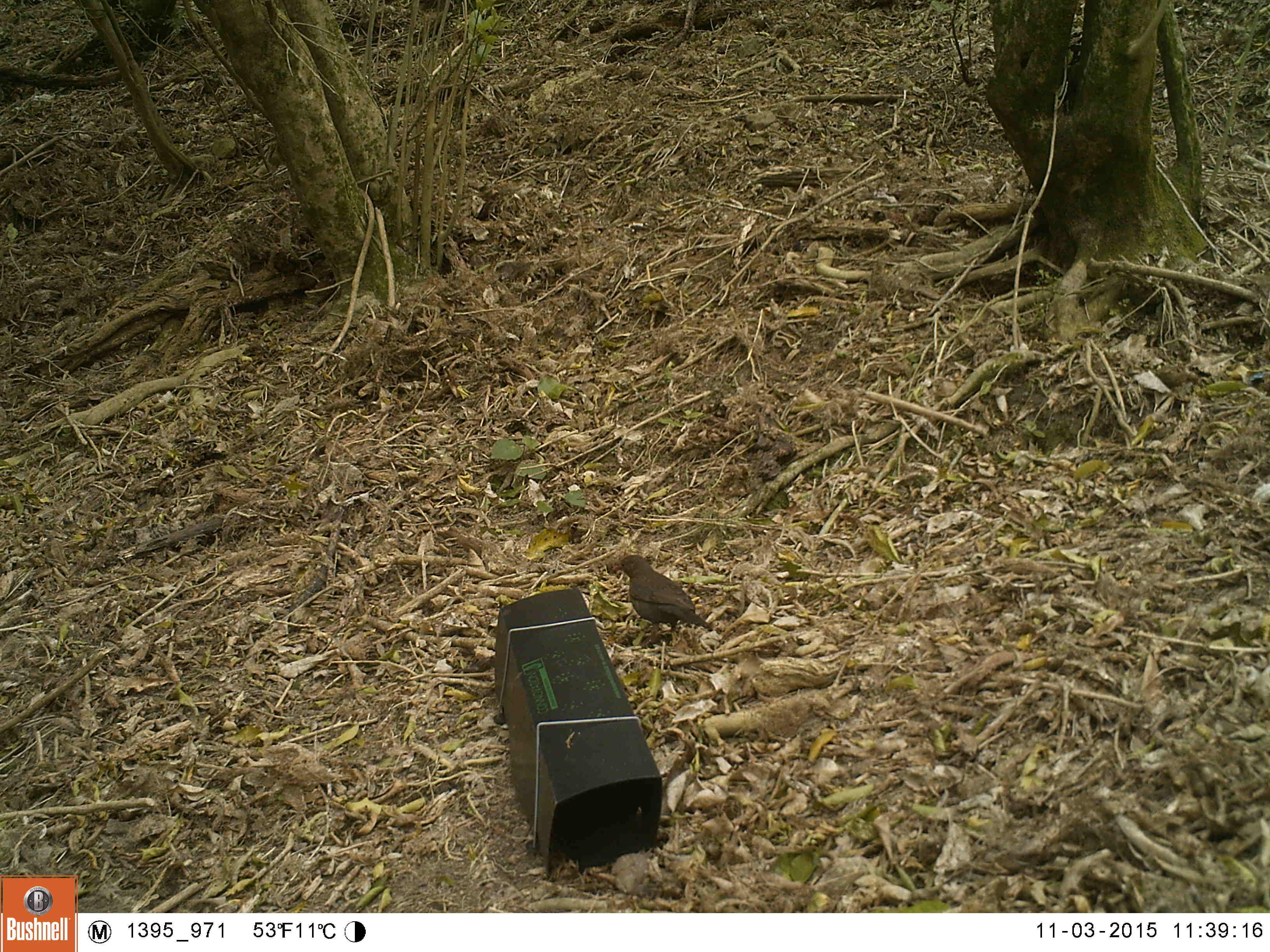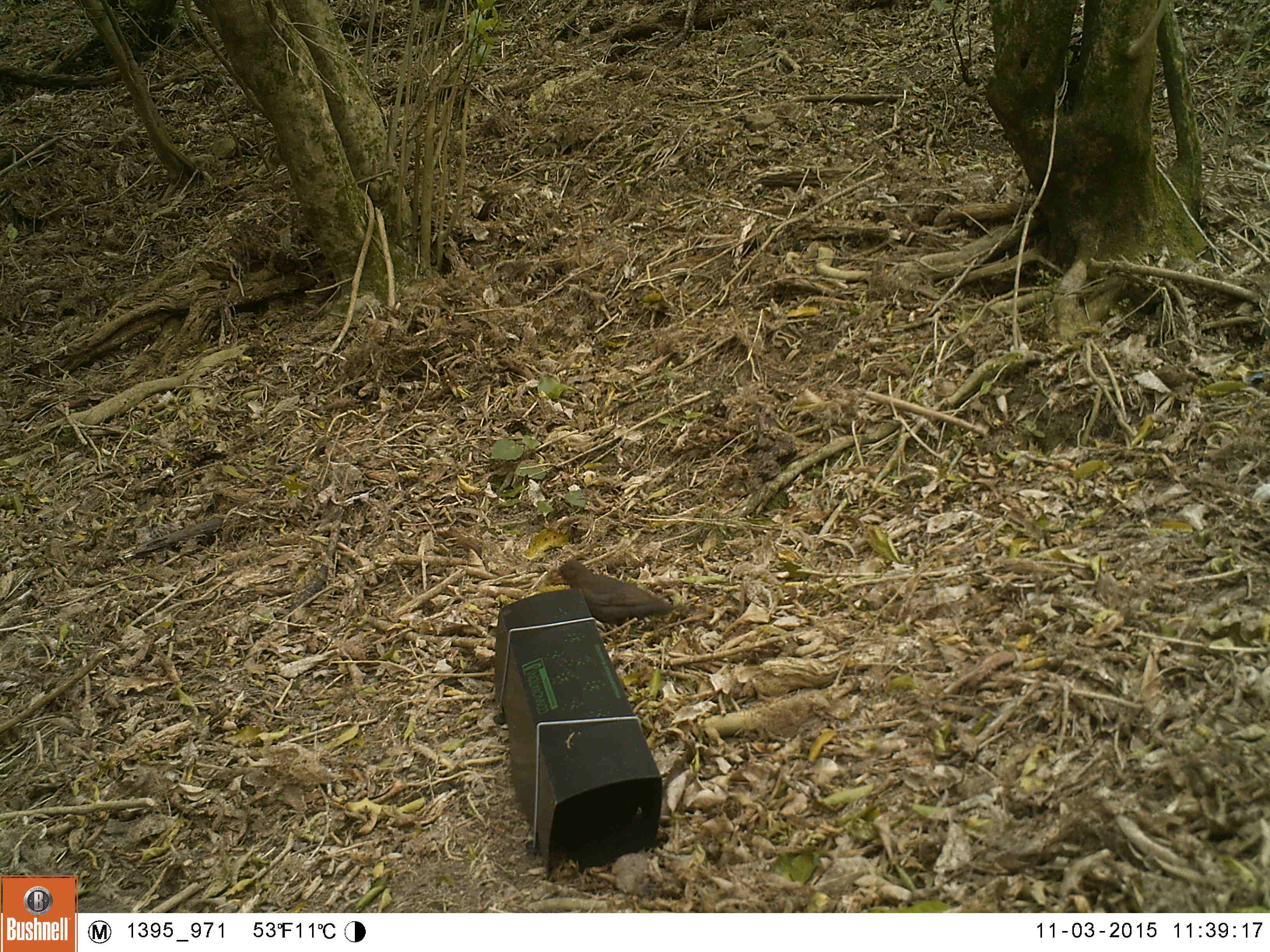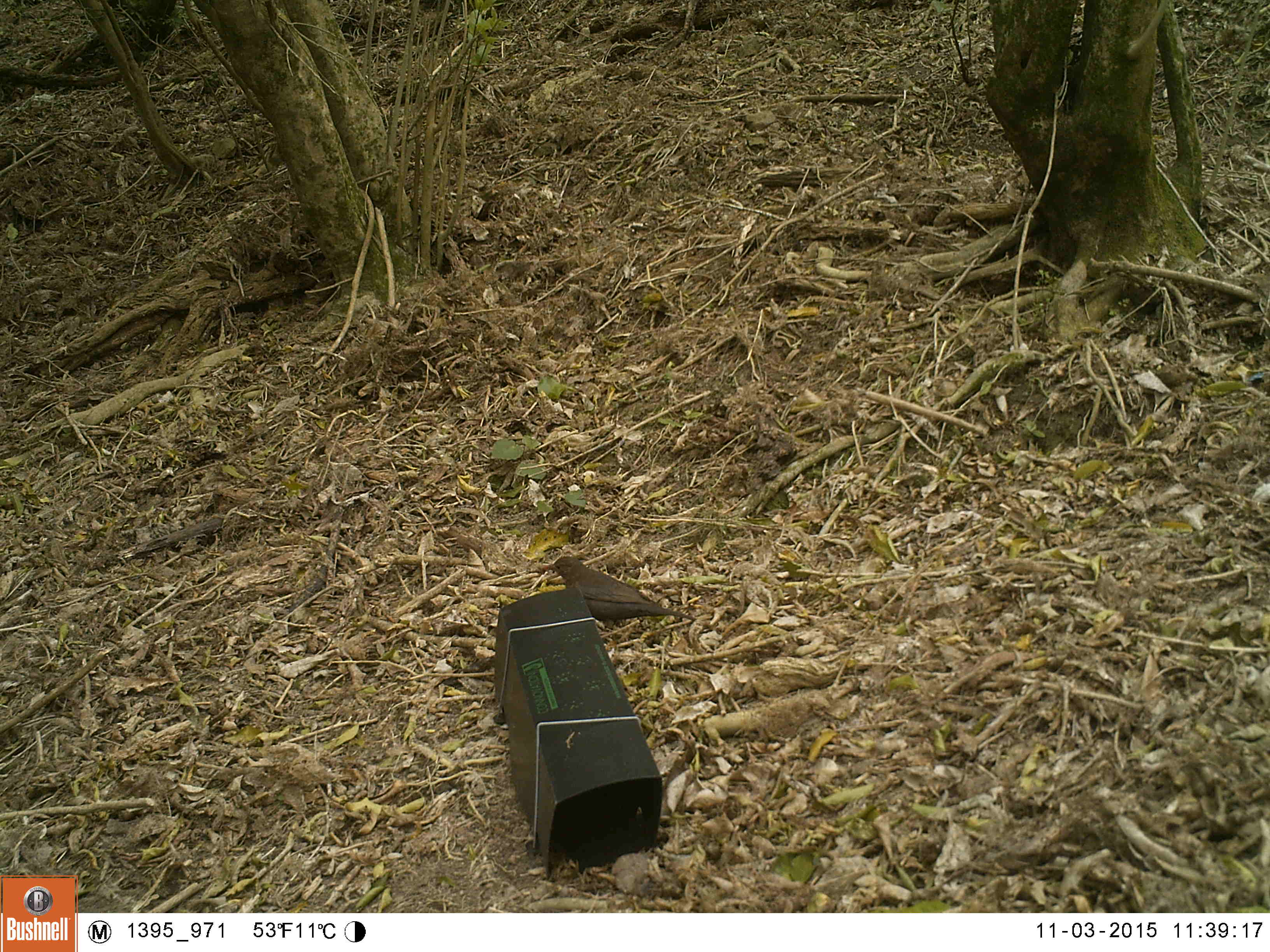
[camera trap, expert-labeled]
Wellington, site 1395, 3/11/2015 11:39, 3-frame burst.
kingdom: Animalia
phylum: Chordata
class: Aves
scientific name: Aves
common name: bird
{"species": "bird (Aves)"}